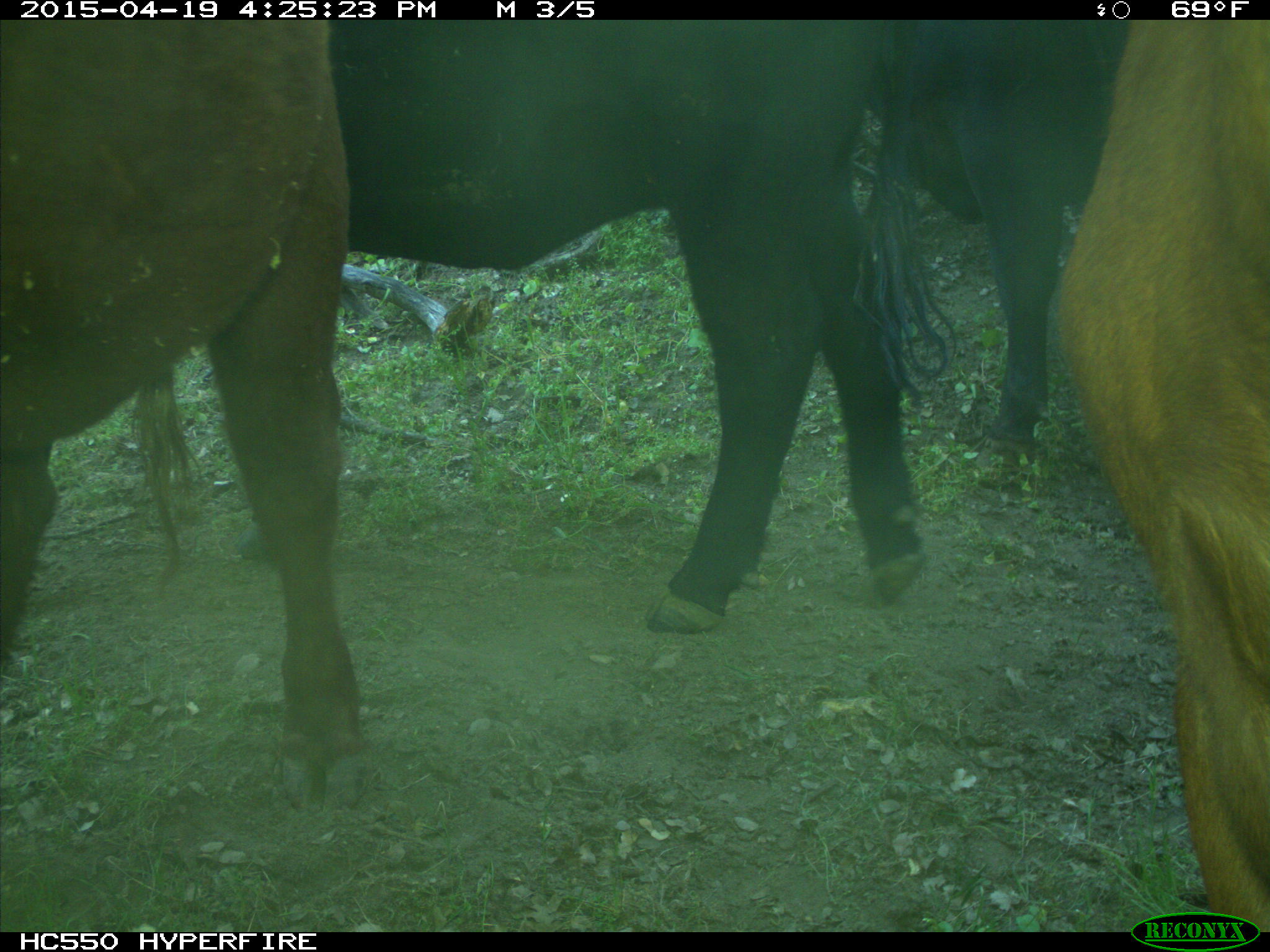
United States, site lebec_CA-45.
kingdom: Animalia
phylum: Chordata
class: Mammalia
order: Artiodactyla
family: Bovidae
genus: Bos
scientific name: Bos taurus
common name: domestic cow